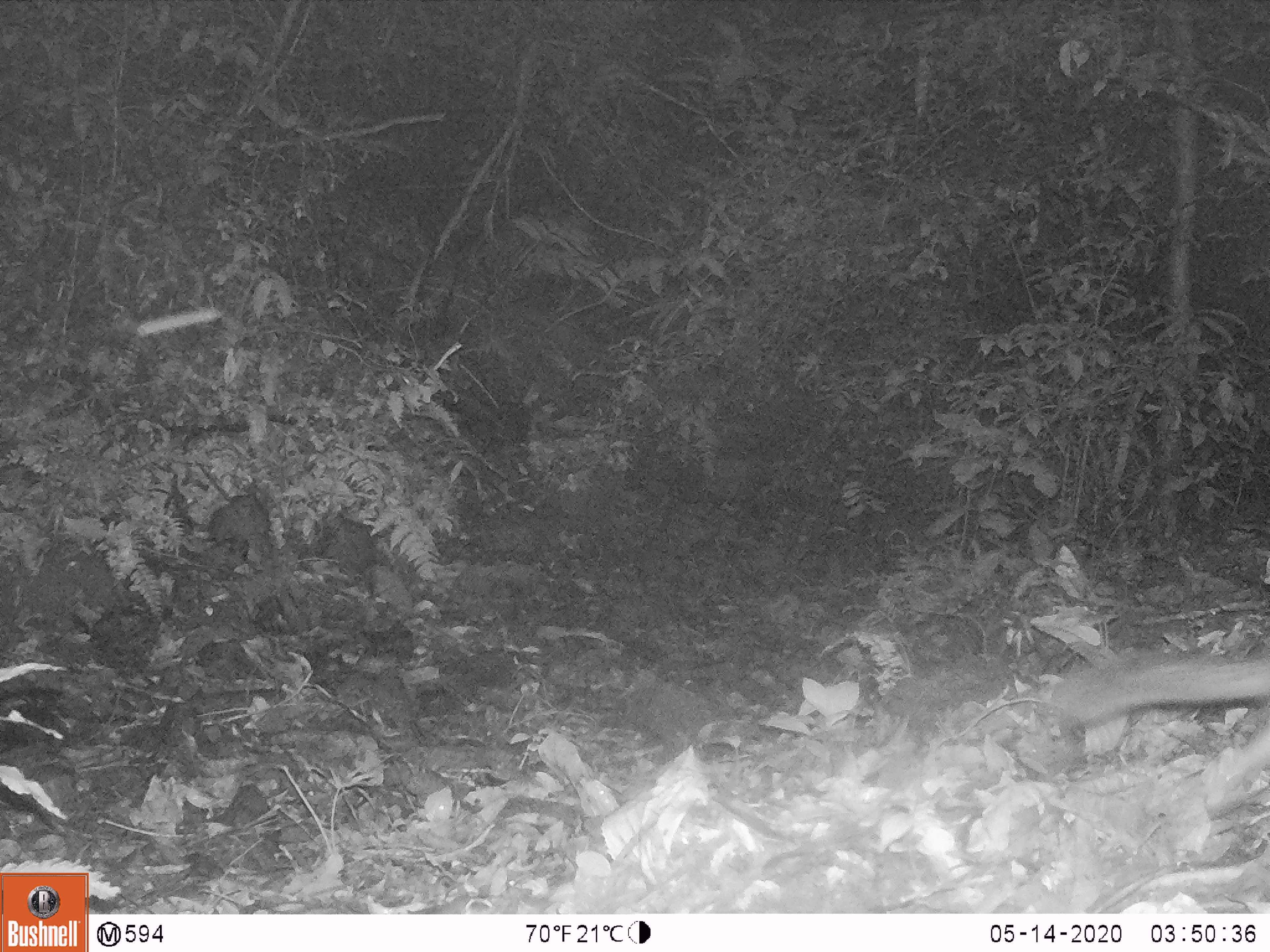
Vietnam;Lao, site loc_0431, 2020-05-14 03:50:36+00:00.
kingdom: Animalia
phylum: Chordata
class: Mammalia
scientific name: Mammalia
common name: mammal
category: unidentified small mammal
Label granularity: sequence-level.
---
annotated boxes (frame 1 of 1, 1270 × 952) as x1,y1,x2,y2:
unidentified small mammal: 1038,652,1270,731